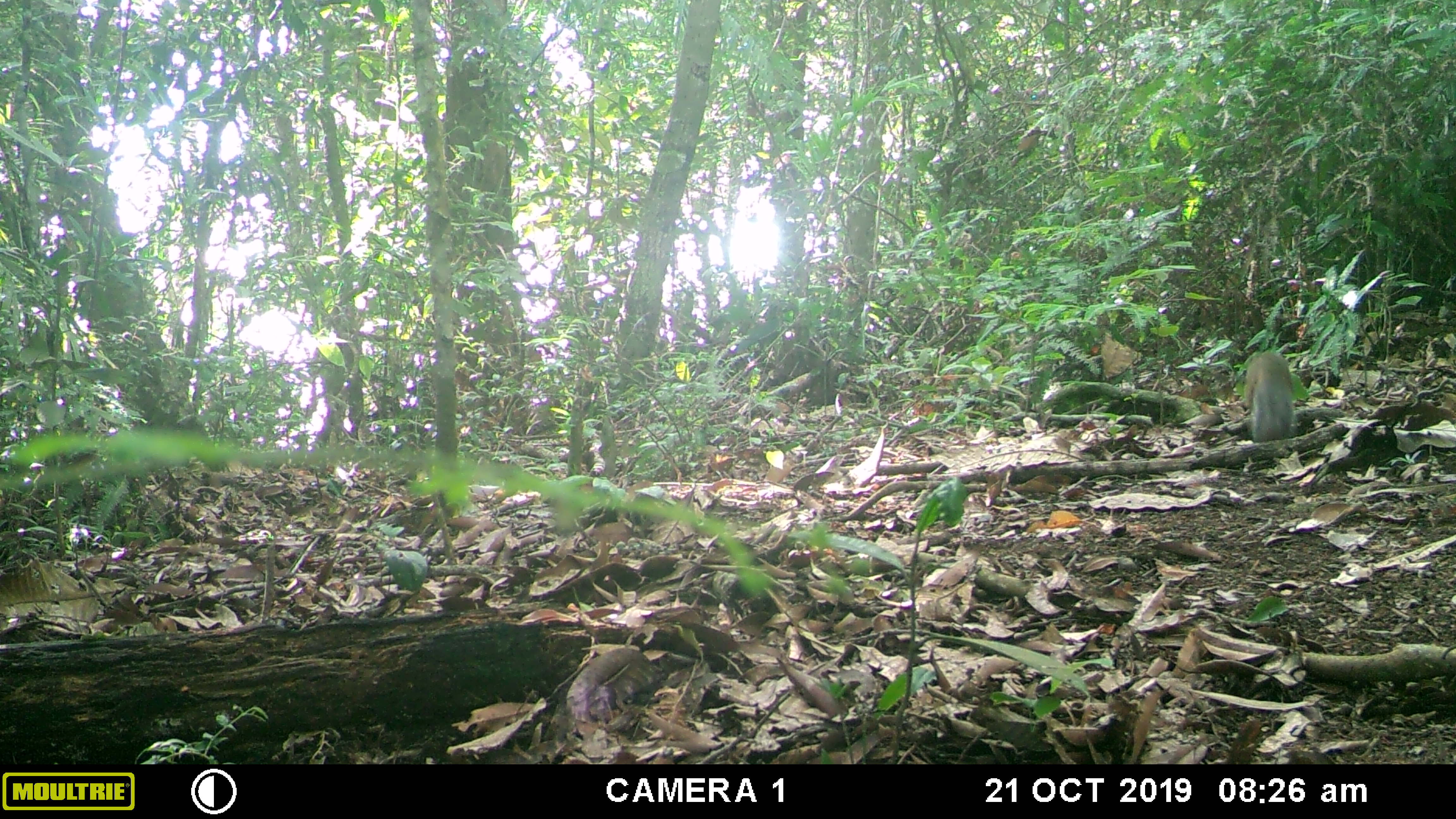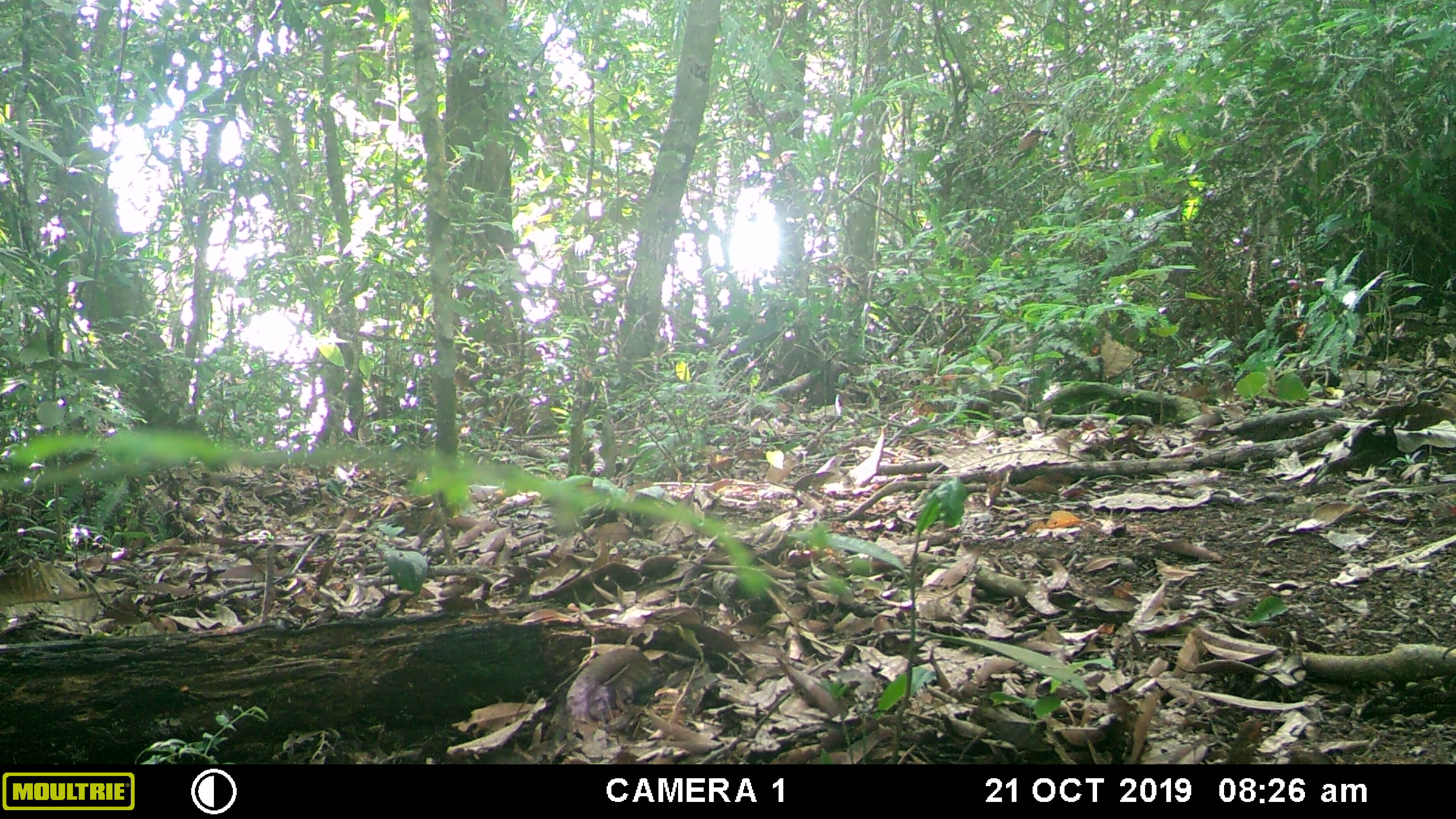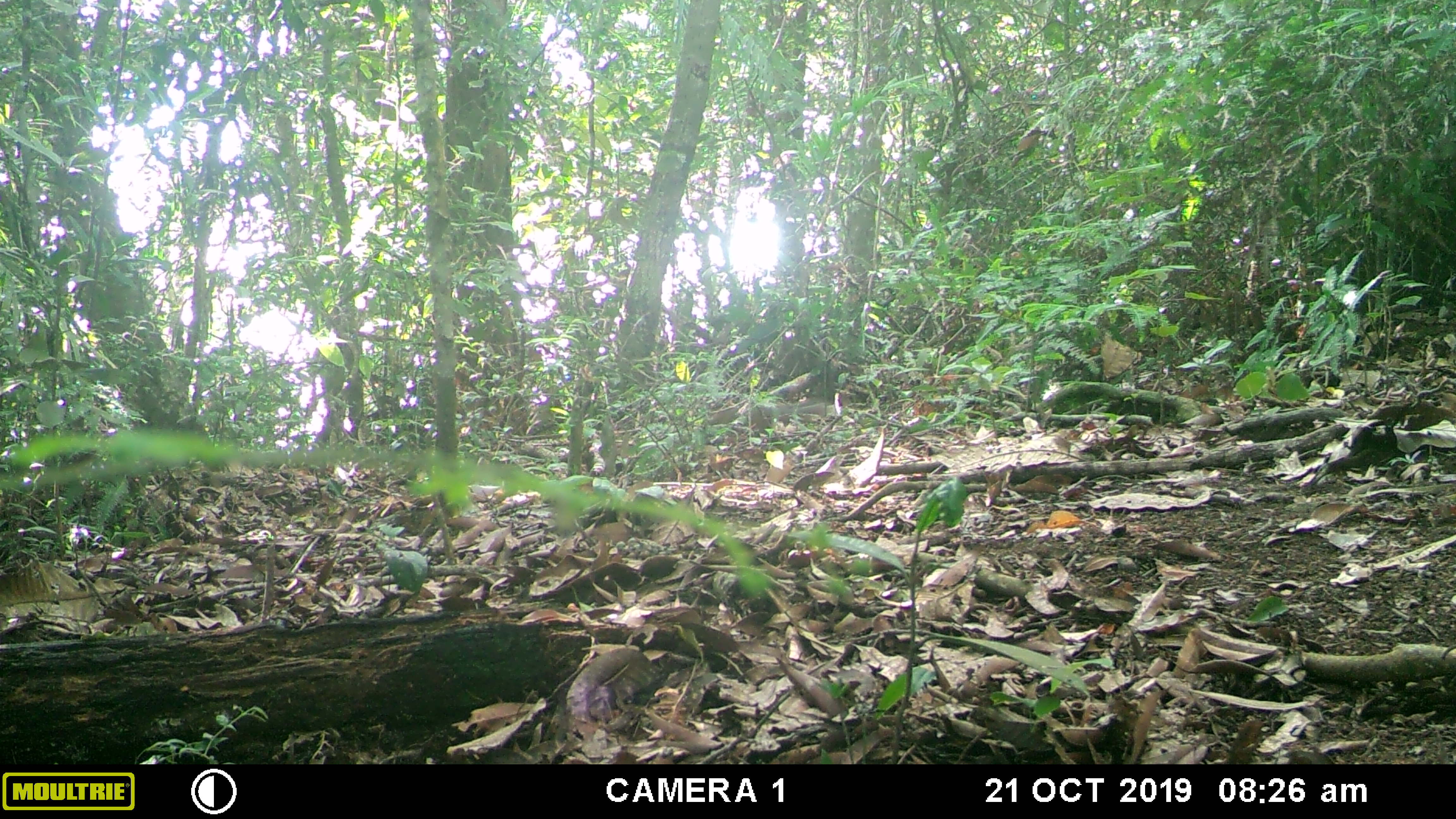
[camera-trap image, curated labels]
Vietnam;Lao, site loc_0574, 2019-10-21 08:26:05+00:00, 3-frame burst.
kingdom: Animalia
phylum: Chordata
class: Mammalia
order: Rodentia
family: Sciuridae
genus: Dremomys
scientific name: Dremomys rufigenis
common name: red-cheeked squirrel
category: red cheeked squirrel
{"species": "red cheeked squirrel (red-cheeked squirrel) (Dremomys rufigenis)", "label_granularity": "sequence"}